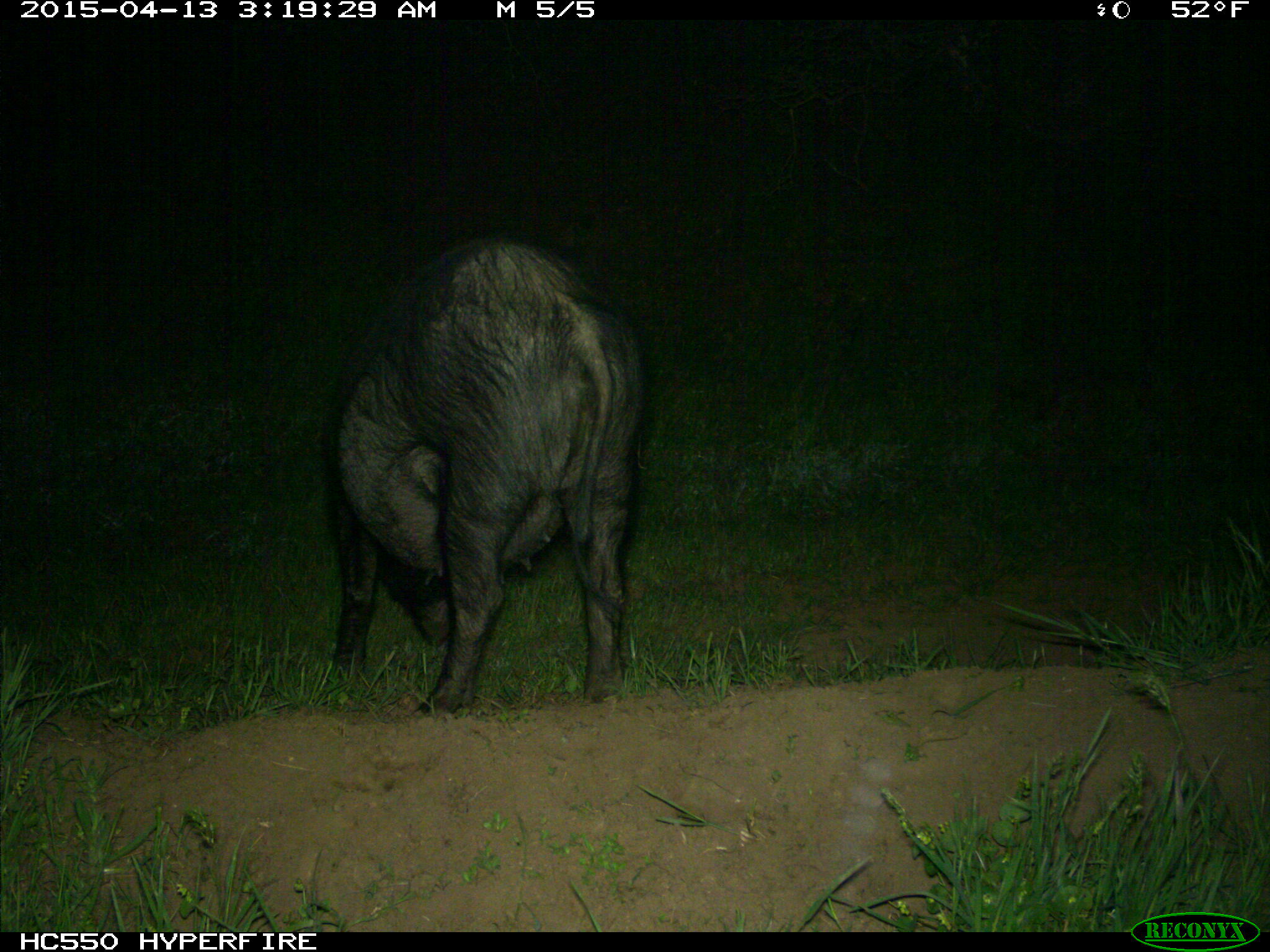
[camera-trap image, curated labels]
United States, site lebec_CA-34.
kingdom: Animalia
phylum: Chordata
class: Mammalia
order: Artiodactyla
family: Suidae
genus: Sus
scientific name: Sus scrofa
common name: wild boar